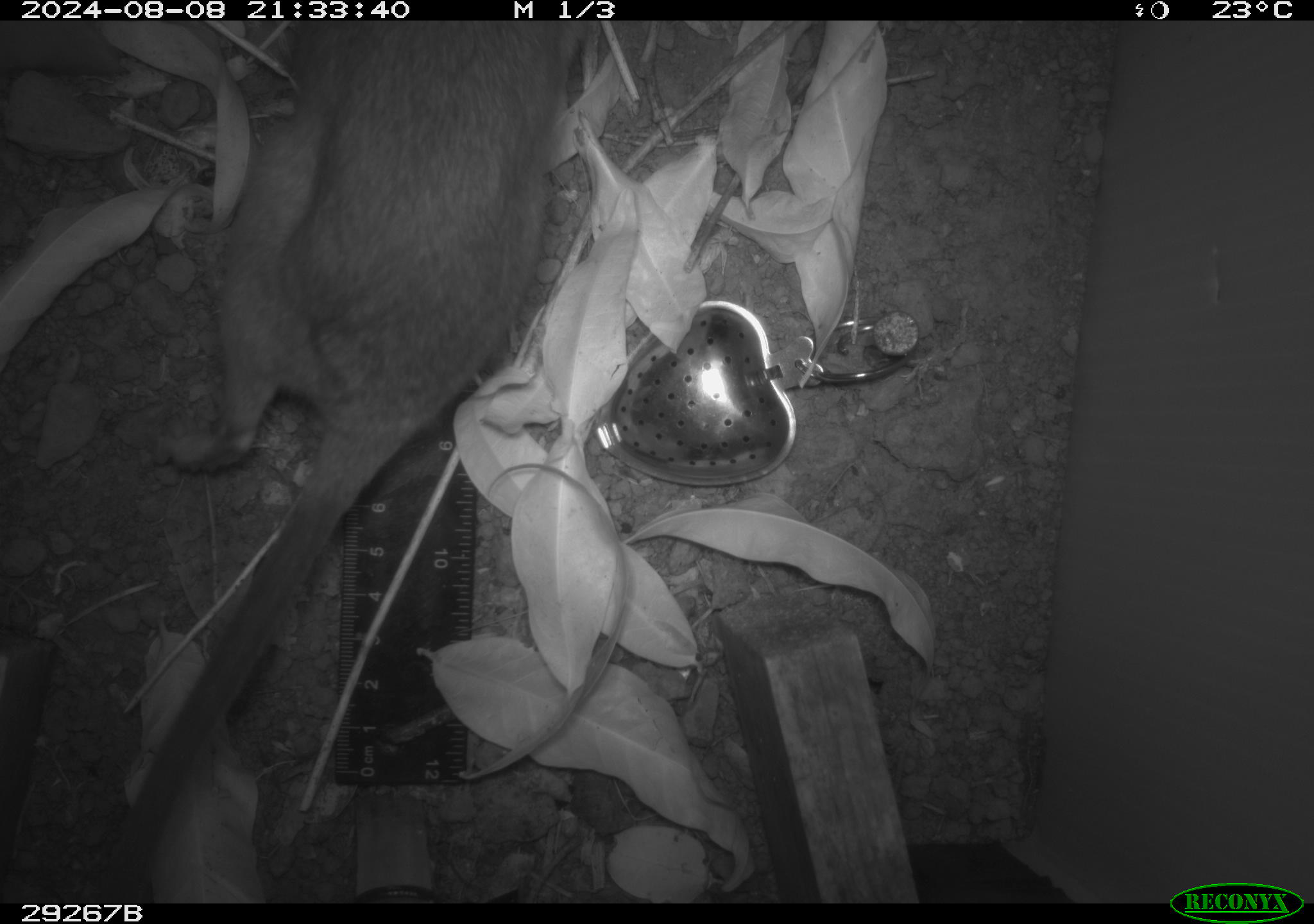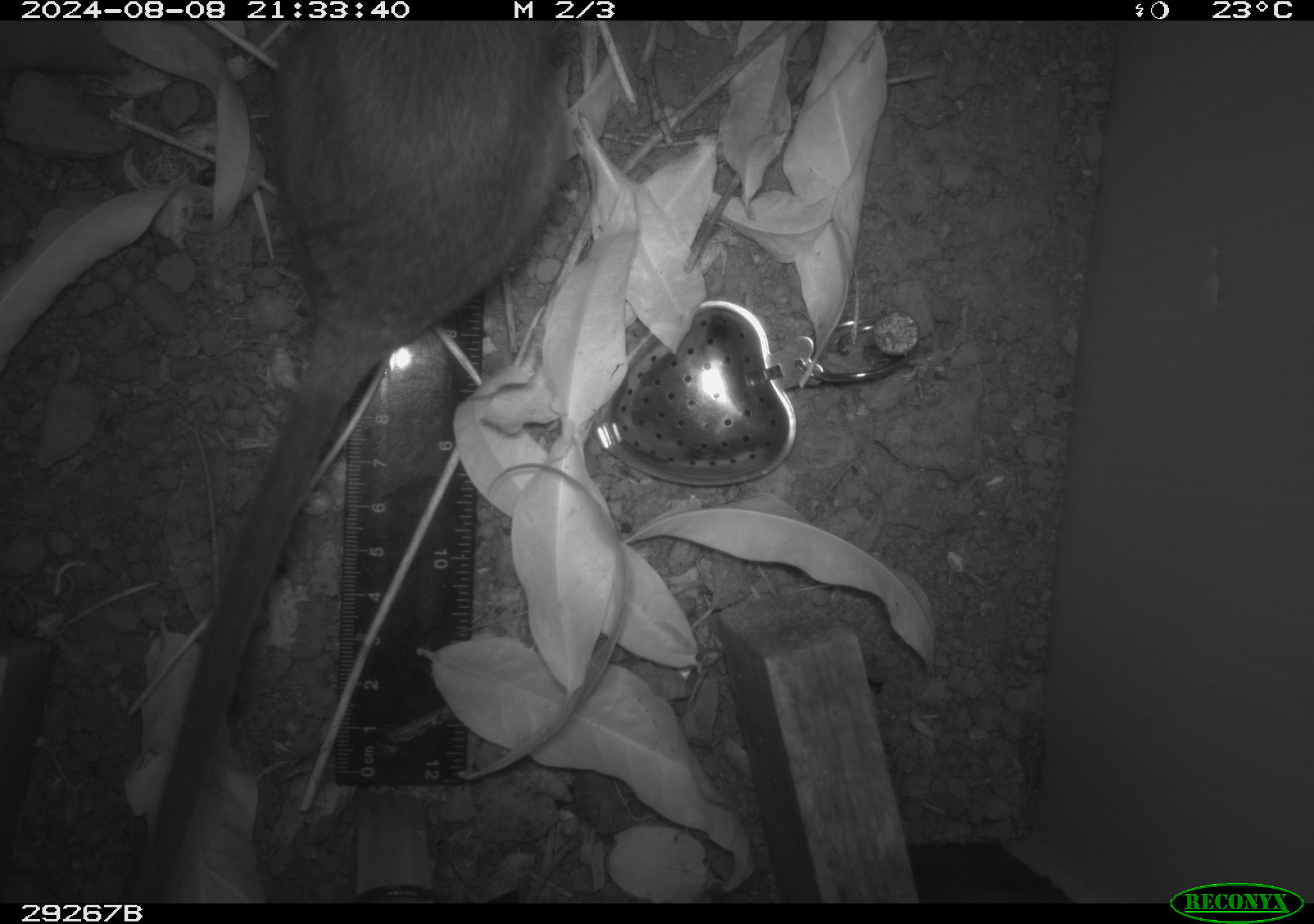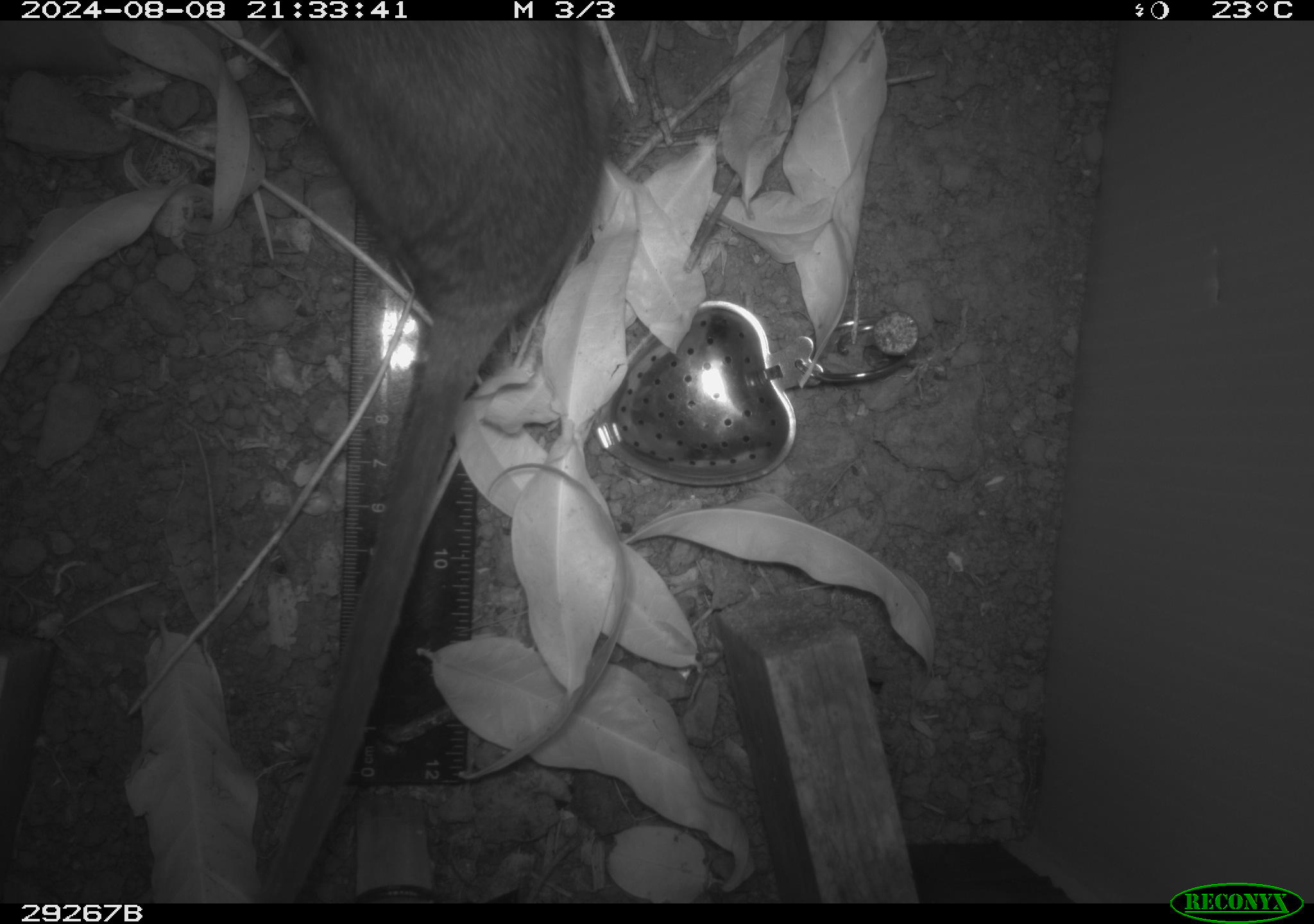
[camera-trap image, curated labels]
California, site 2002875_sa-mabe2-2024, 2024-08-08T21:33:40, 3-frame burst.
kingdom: Animalia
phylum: Chordata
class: Mammalia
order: Rodentia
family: Cricetidae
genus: Neotoma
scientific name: Neotoma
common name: pack rat or woodrat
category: neotoma species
Neotoma species (pack rat or woodrat) (Neotoma).